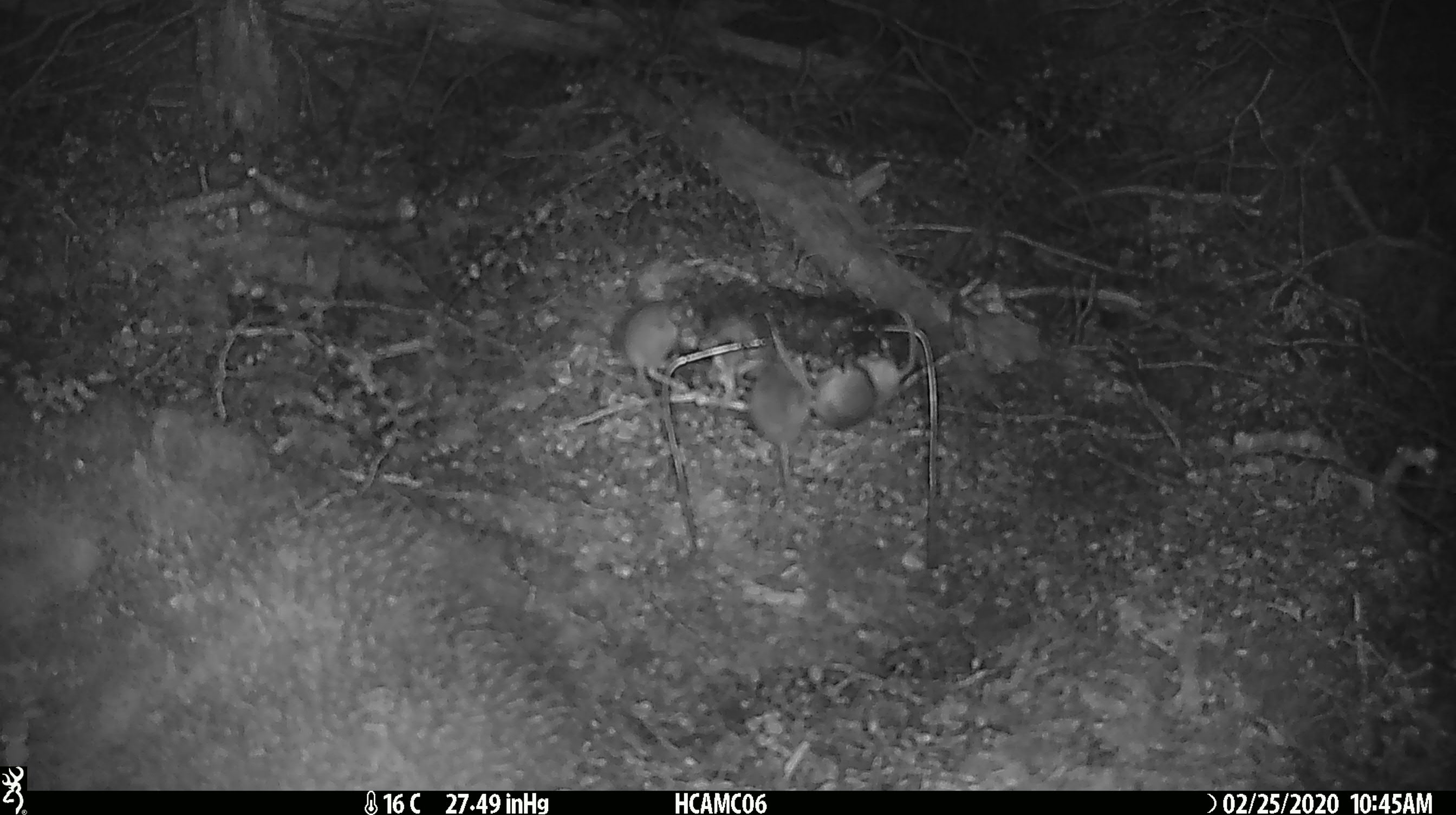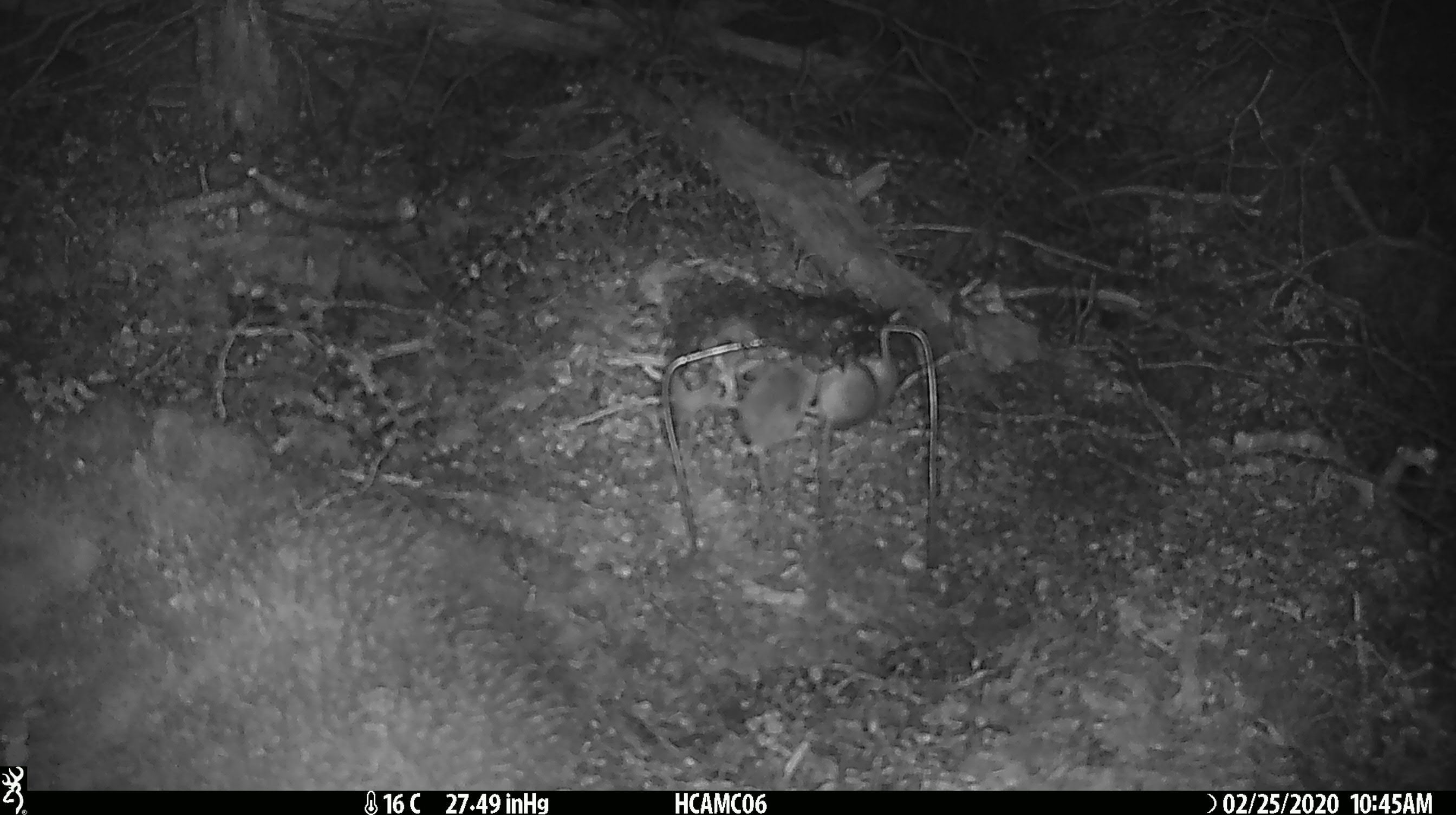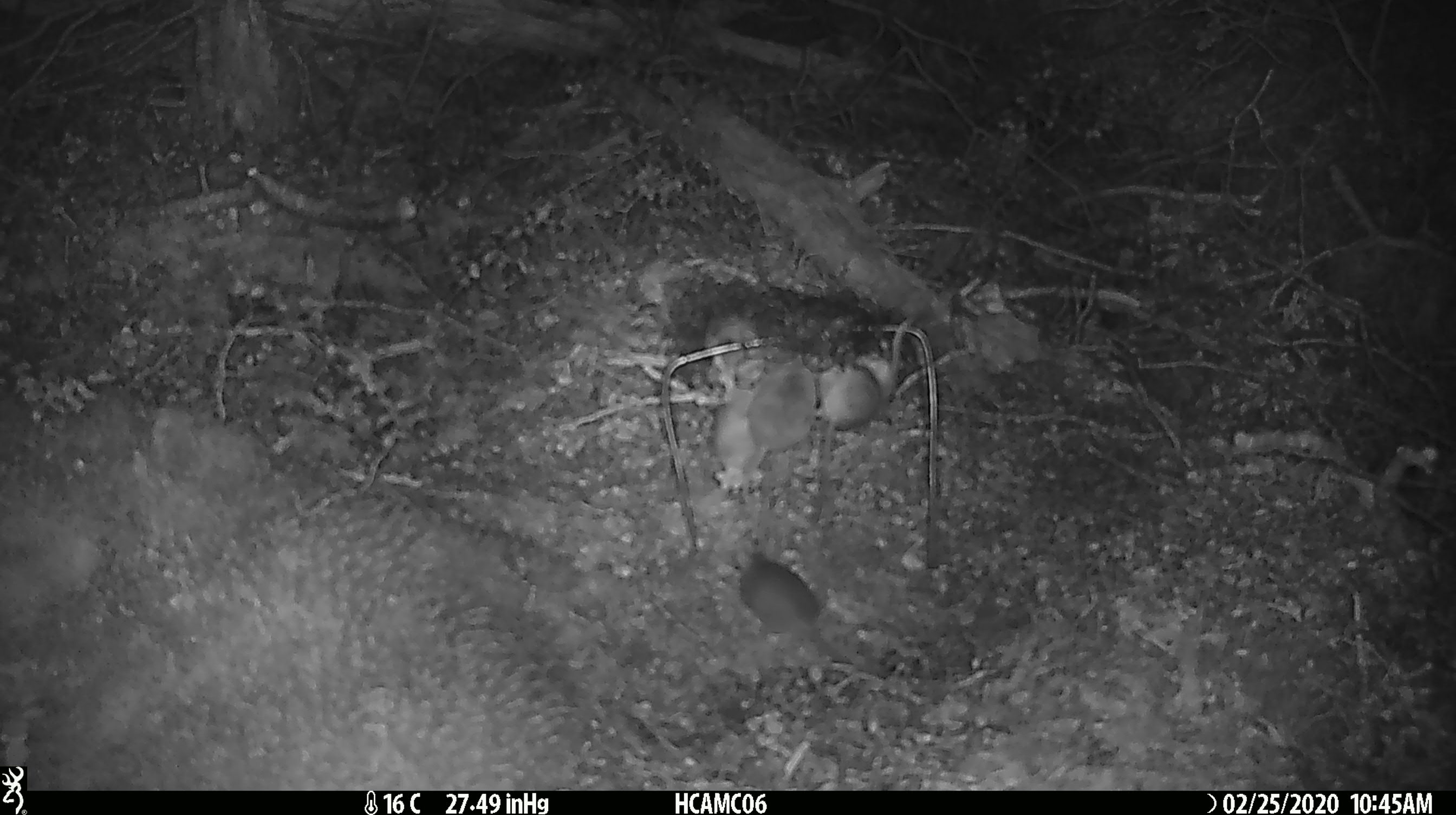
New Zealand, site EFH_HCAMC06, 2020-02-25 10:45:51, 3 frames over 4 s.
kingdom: Animalia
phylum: Chordata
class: Mammalia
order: Rodentia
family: Muridae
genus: Mus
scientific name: Mus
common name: mouse